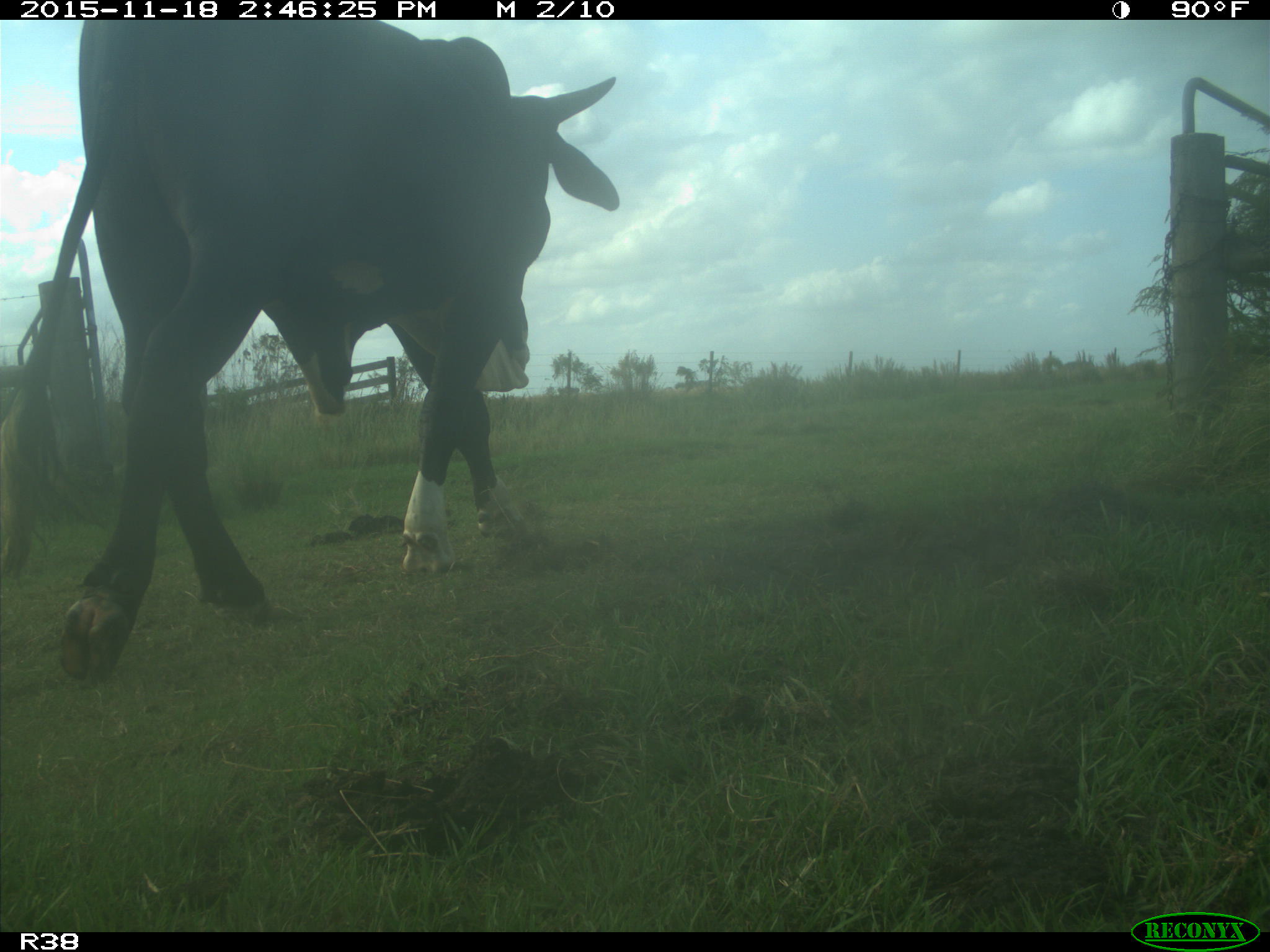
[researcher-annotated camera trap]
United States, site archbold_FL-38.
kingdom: Animalia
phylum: Chordata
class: Mammalia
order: Artiodactyla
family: Bovidae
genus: Bos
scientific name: Bos taurus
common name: domestic cow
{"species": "Bos taurus (domestic cow)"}